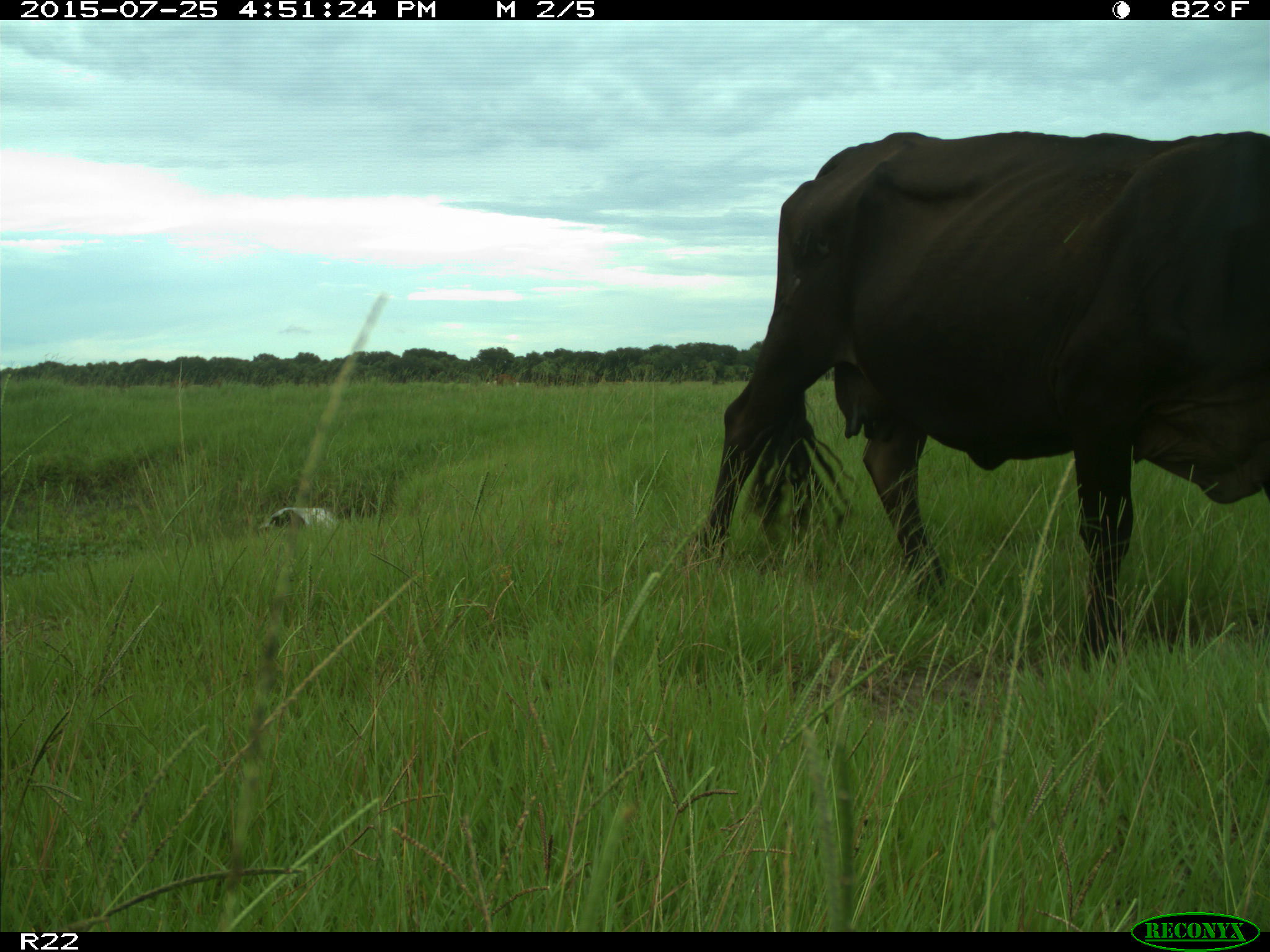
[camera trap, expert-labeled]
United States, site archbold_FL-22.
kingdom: Animalia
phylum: Chordata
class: Mammalia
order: Artiodactyla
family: Bovidae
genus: Bos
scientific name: Bos taurus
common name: domestic cow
Bos taurus (domestic cow).